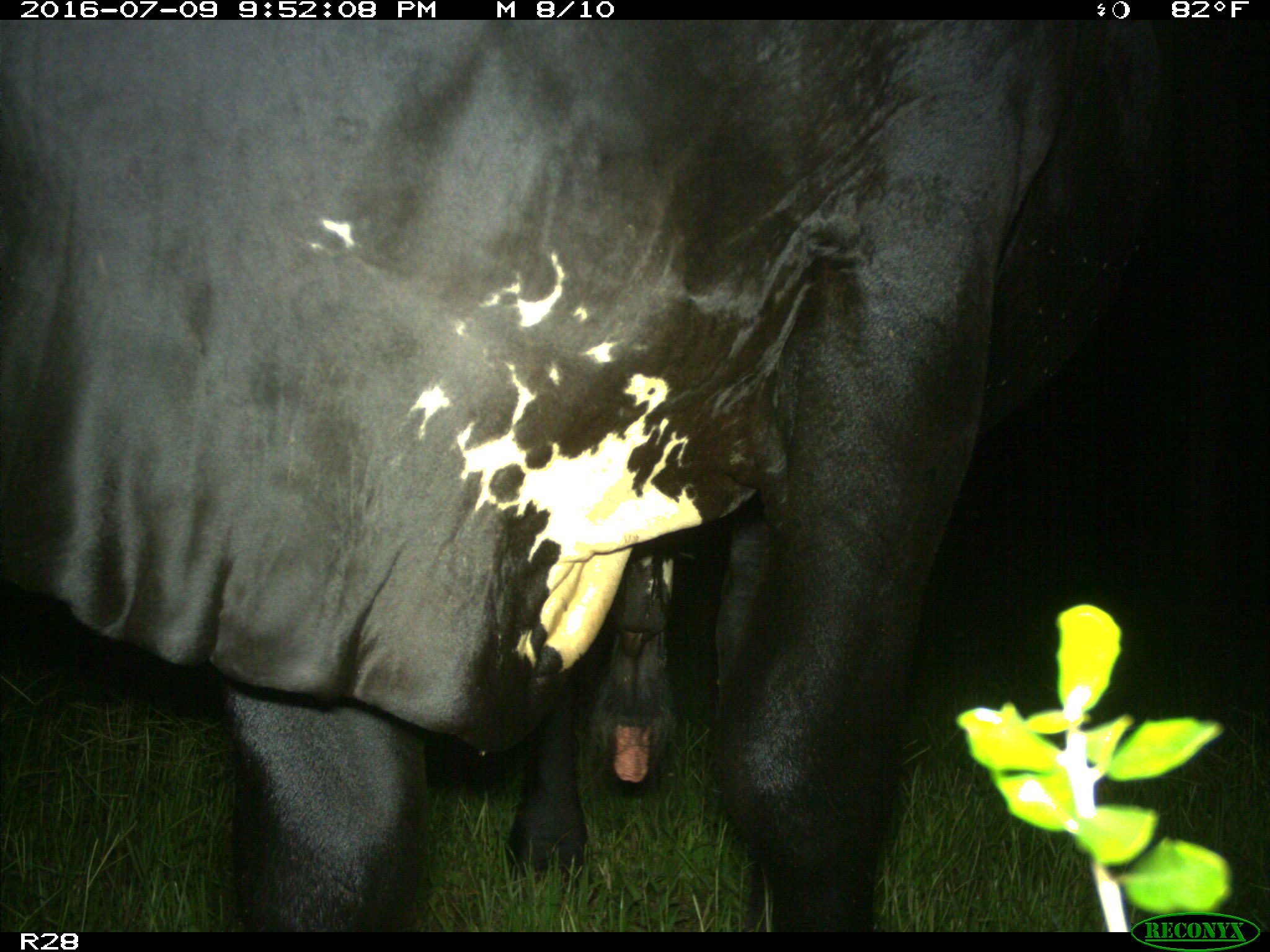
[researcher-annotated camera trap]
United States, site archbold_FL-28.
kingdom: Animalia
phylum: Chordata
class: Mammalia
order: Artiodactyla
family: Bovidae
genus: Bos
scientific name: Bos taurus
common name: domestic cow